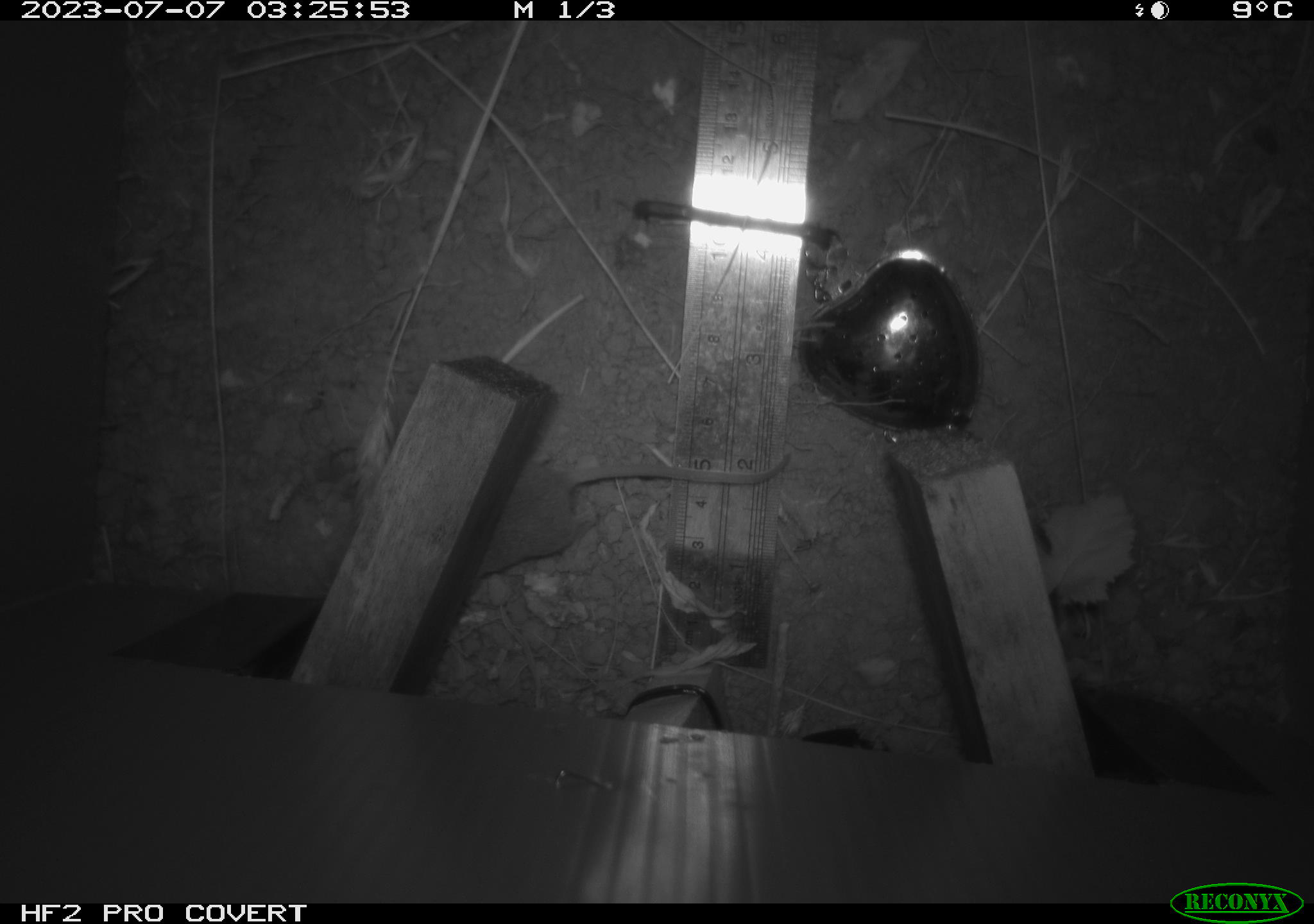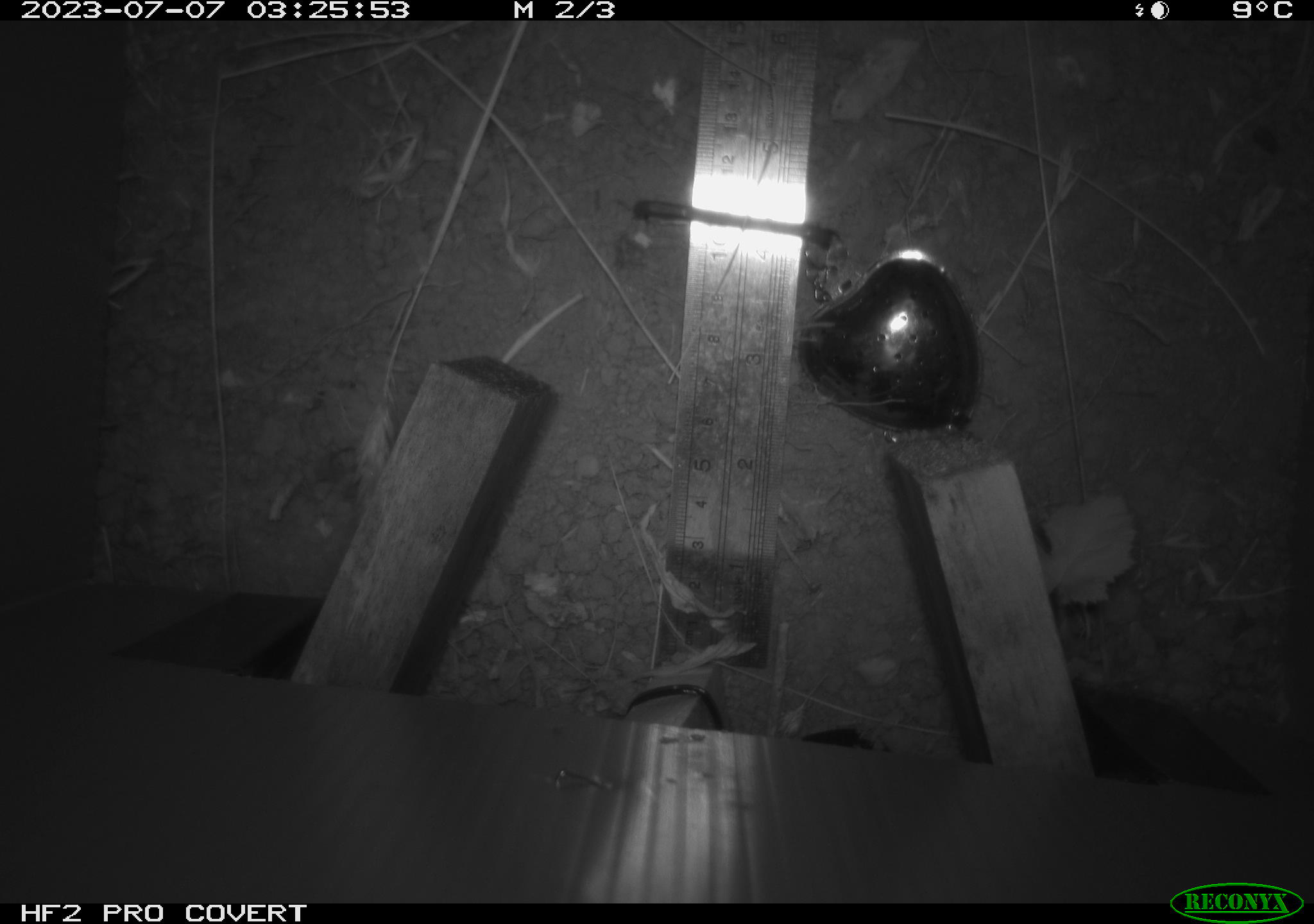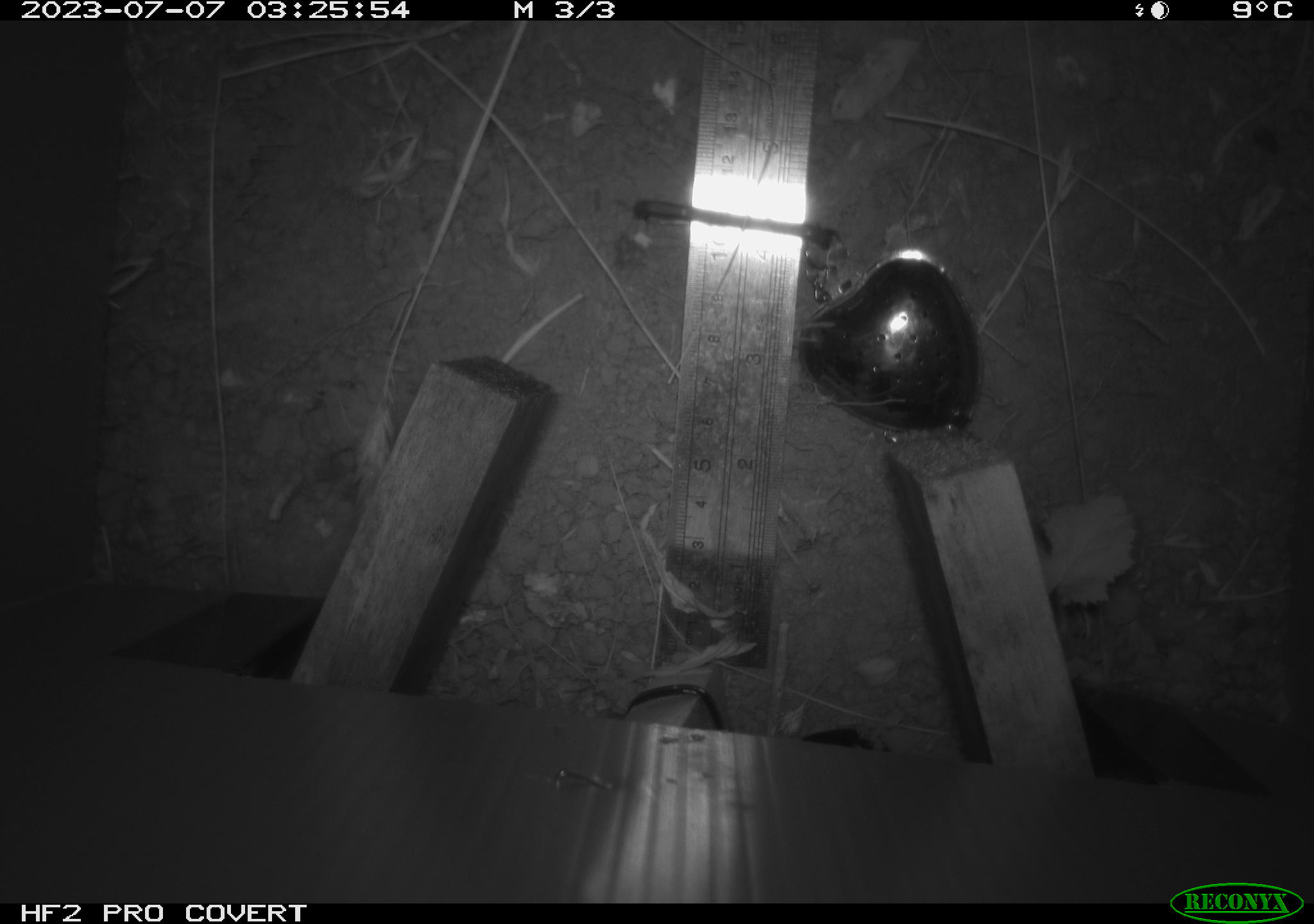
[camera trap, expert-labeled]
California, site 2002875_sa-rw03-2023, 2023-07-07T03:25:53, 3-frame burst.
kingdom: Animalia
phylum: Chordata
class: Mammalia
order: Rodentia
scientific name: Rodentia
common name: mouse species